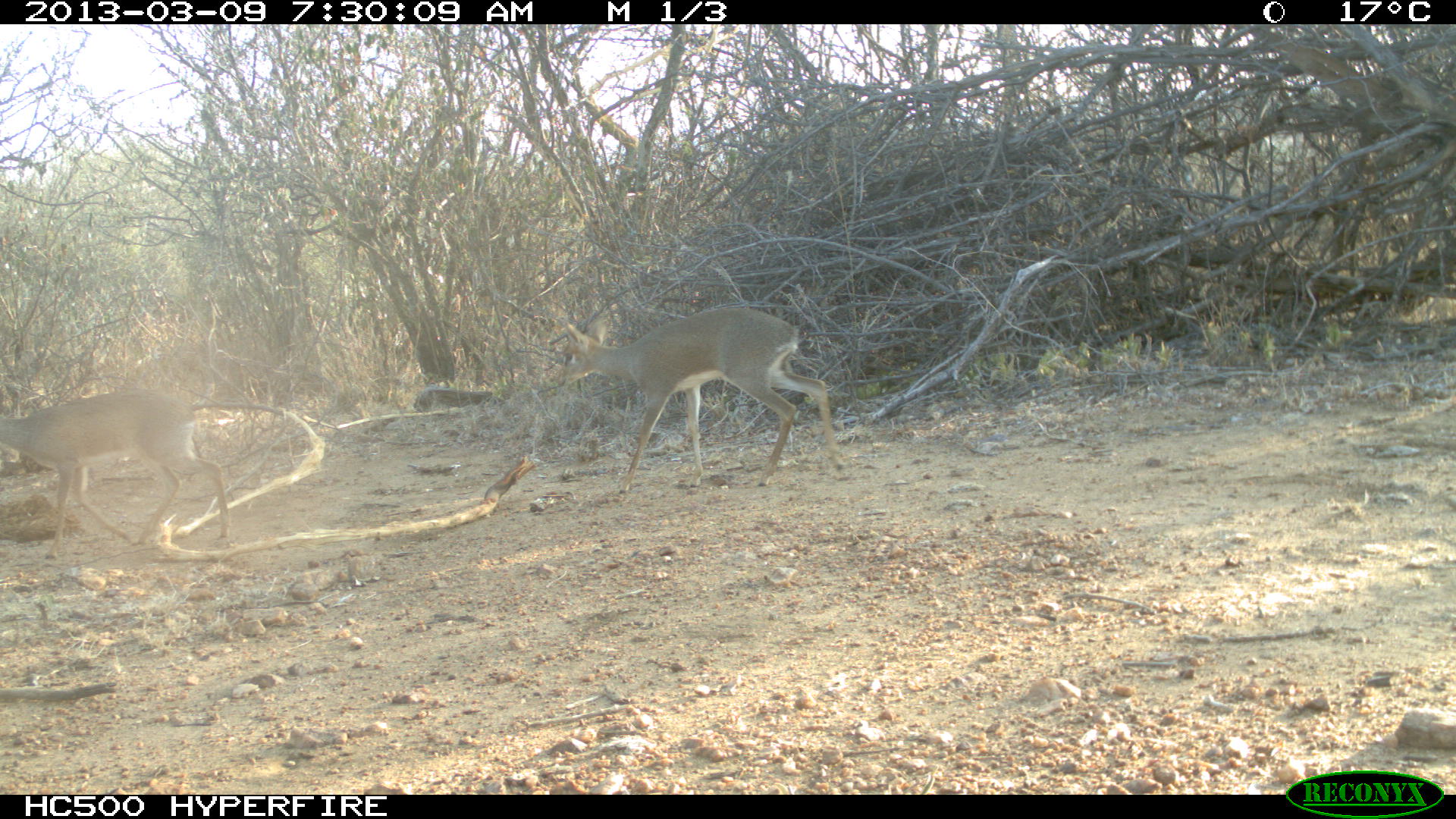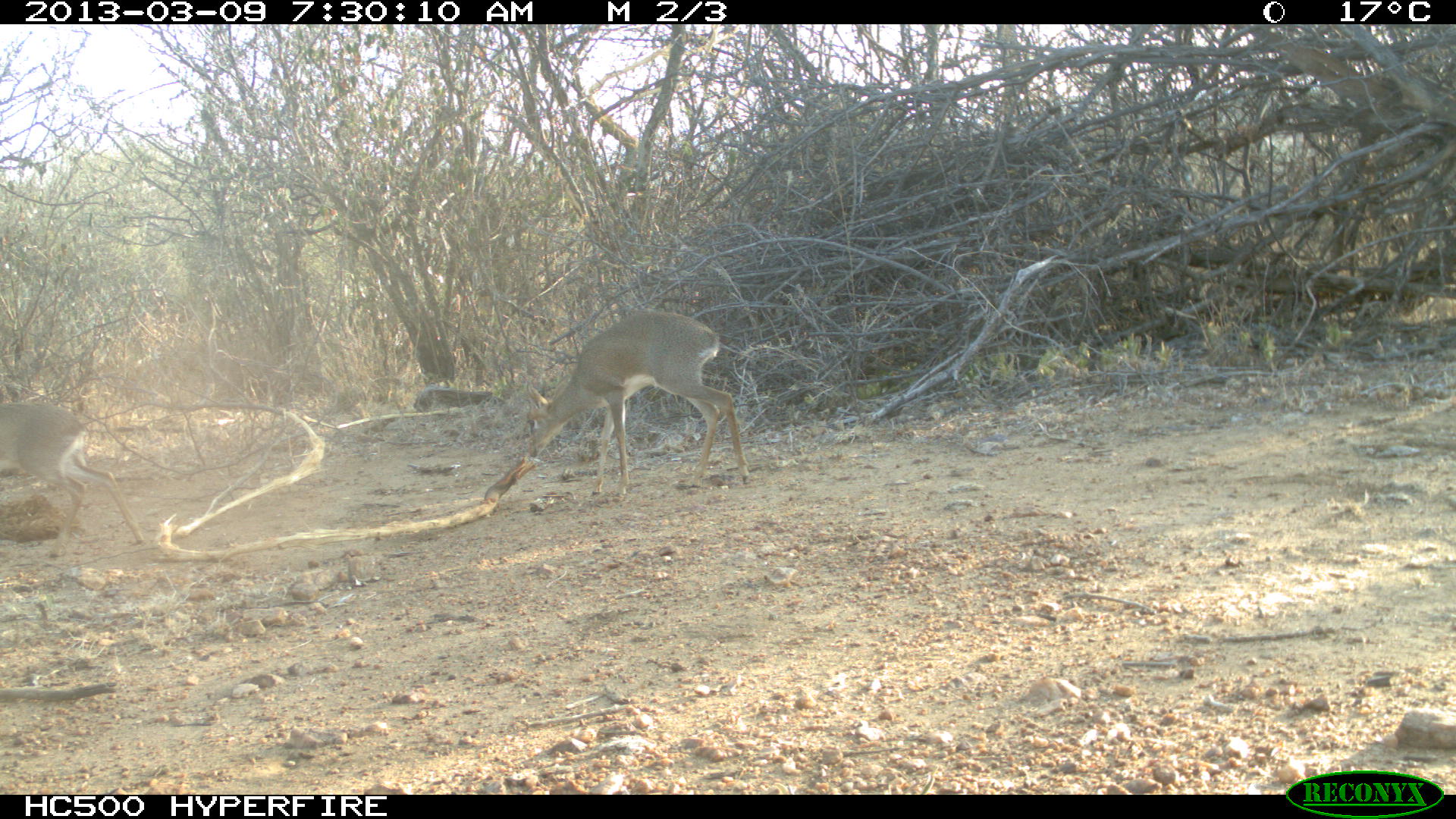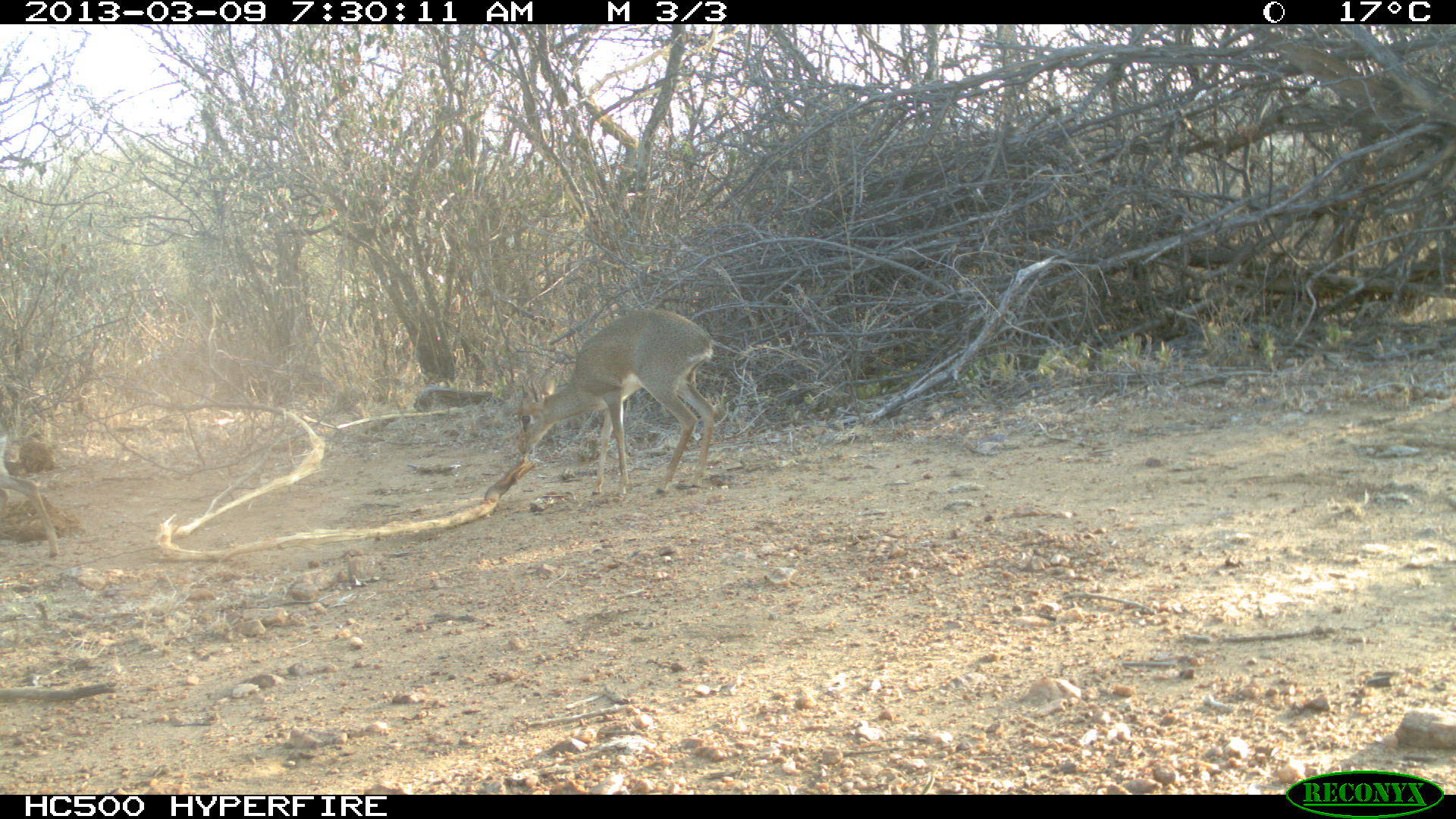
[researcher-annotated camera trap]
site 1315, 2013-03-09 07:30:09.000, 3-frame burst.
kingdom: Animalia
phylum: Chordata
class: Mammalia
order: Artiodactyla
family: Bovidae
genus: Madoqua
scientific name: Madoqua guentheri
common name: günther's dik-dik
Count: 2.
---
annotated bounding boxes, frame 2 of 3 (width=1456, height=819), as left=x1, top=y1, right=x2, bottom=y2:
madoqua guentheri: left=524, top=310, right=752, bottom=491; left=1, top=397, right=140, bottom=544